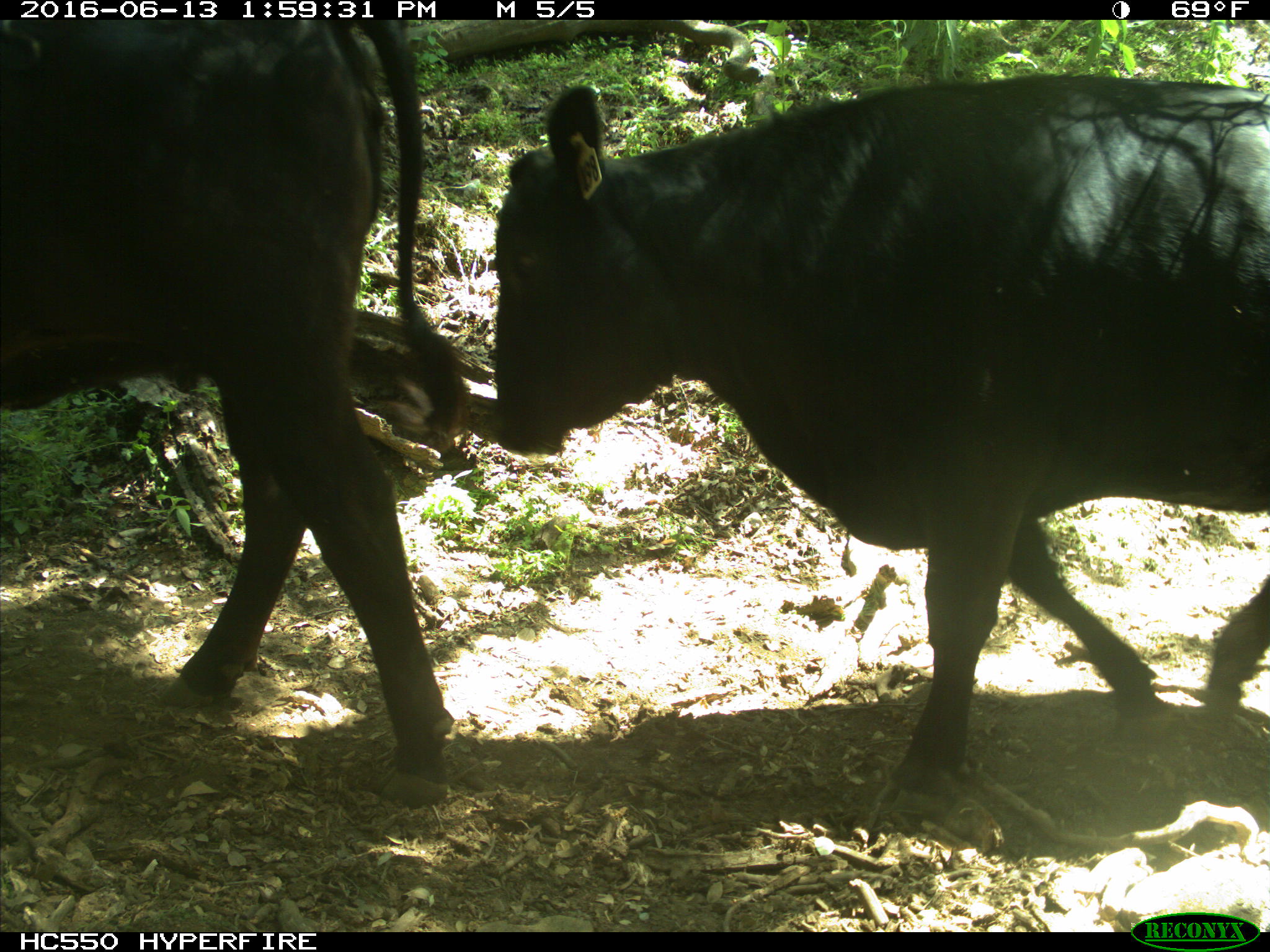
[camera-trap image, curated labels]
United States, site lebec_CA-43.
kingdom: Animalia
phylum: Chordata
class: Mammalia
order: Artiodactyla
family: Bovidae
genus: Bos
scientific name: Bos taurus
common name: domestic cow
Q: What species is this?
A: Bos taurus (domestic cow).